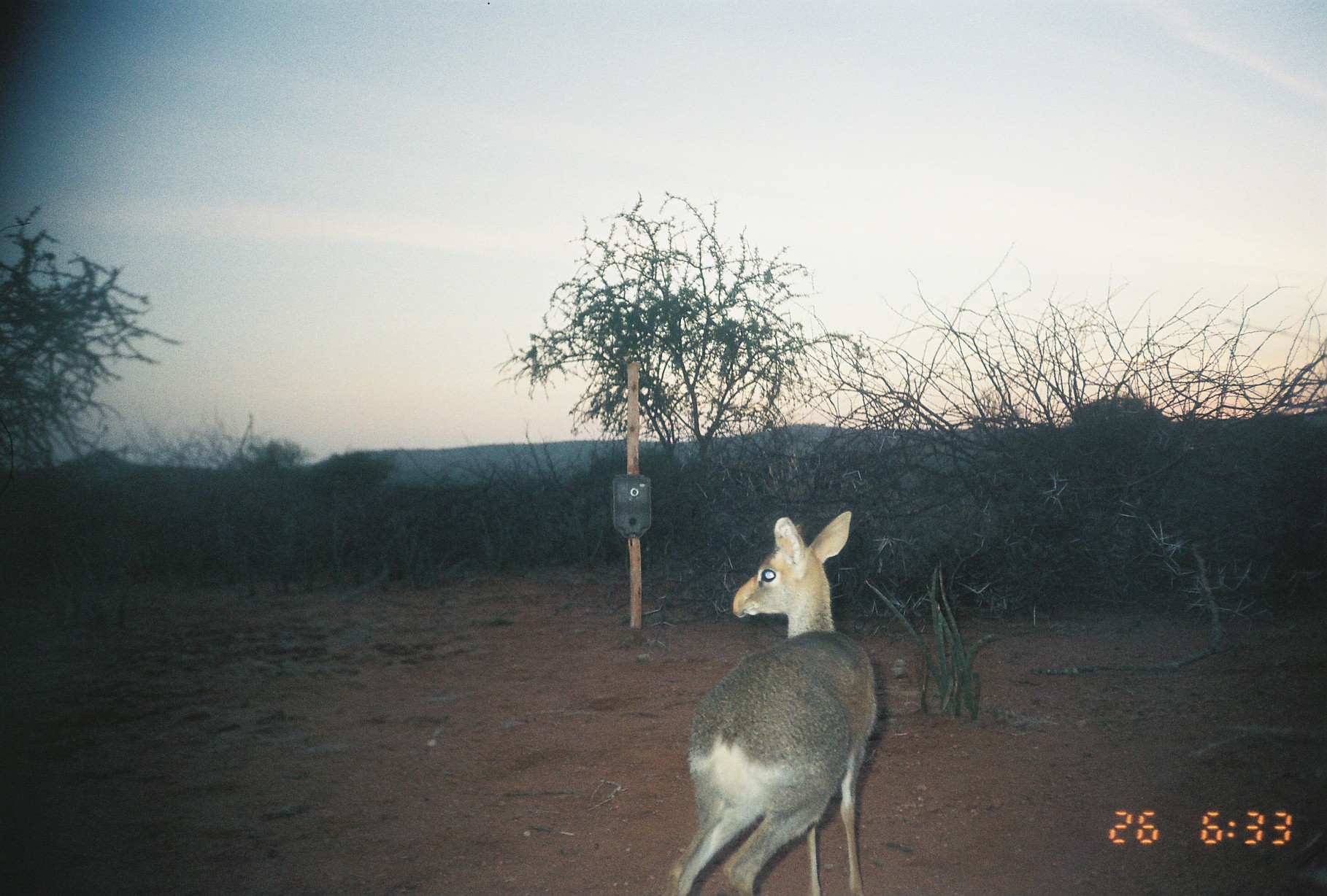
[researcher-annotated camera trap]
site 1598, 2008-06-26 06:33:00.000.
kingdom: Animalia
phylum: Chordata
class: Mammalia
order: Artiodactyla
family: Bovidae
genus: Madoqua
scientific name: Madoqua guentheri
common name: günther's dik-dik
Madoqua guentheri (günther's dik-dik), count 1.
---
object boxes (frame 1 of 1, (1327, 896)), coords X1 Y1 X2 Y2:
madoqua guentheri: 667 511 877 896